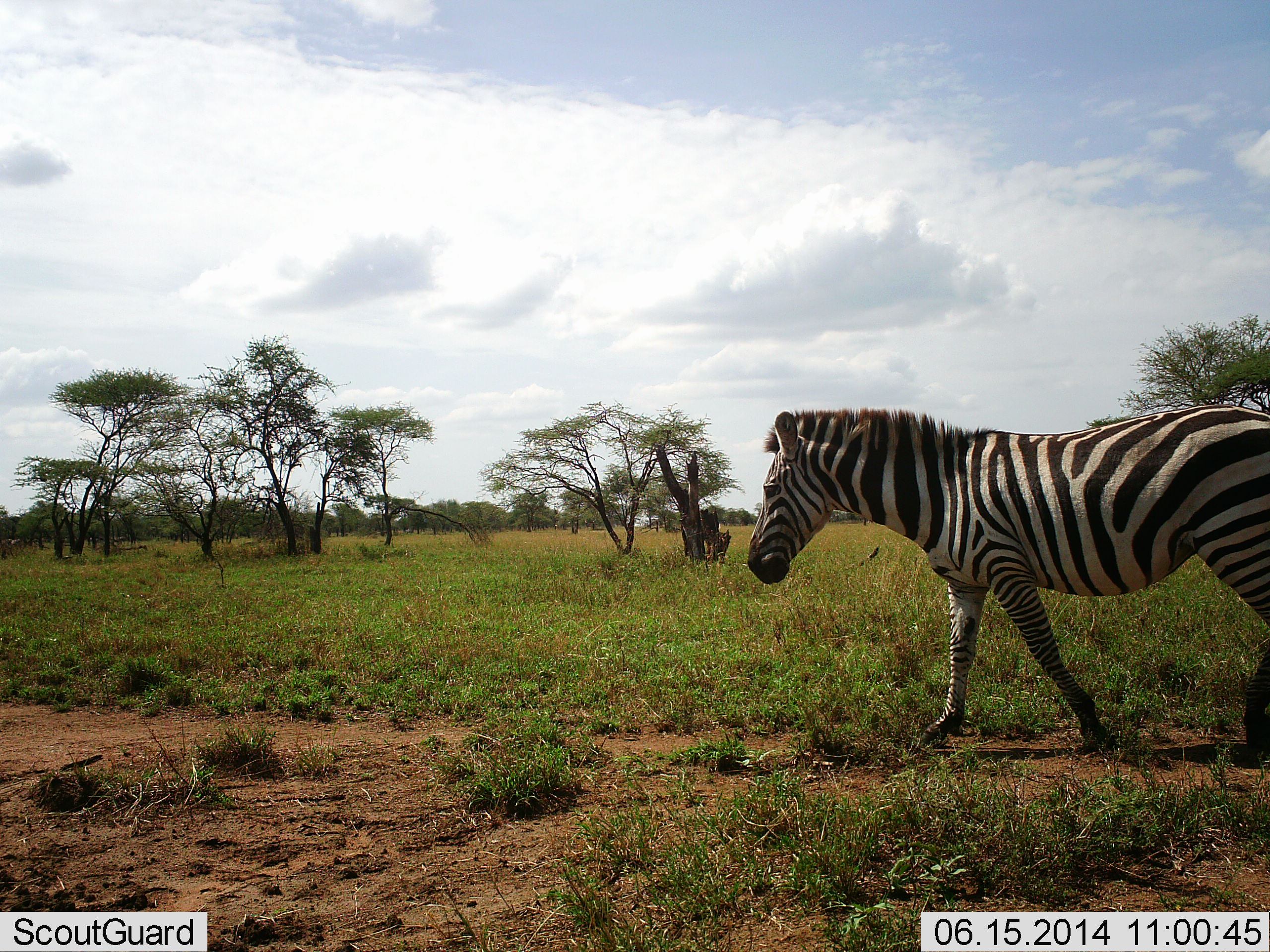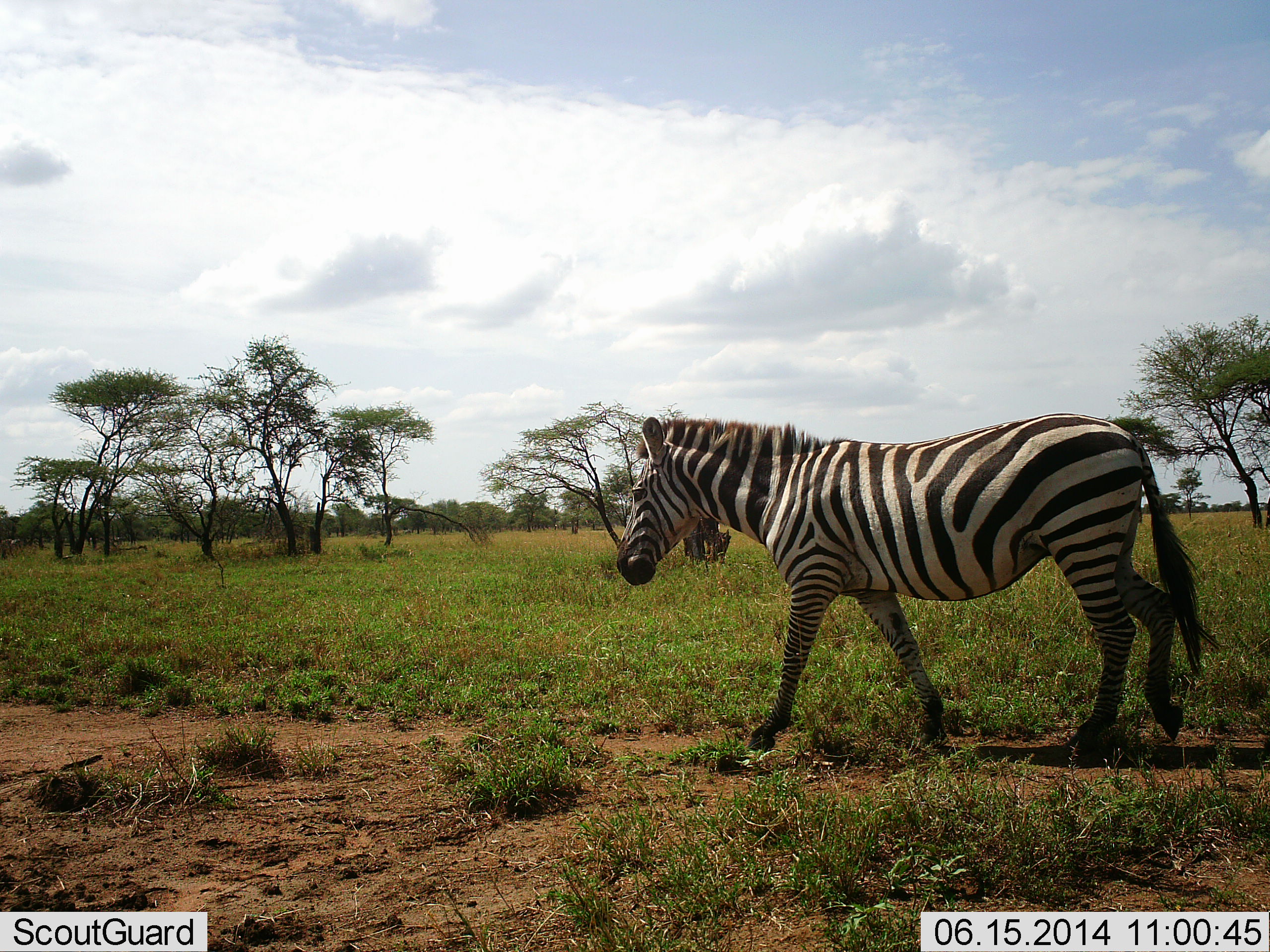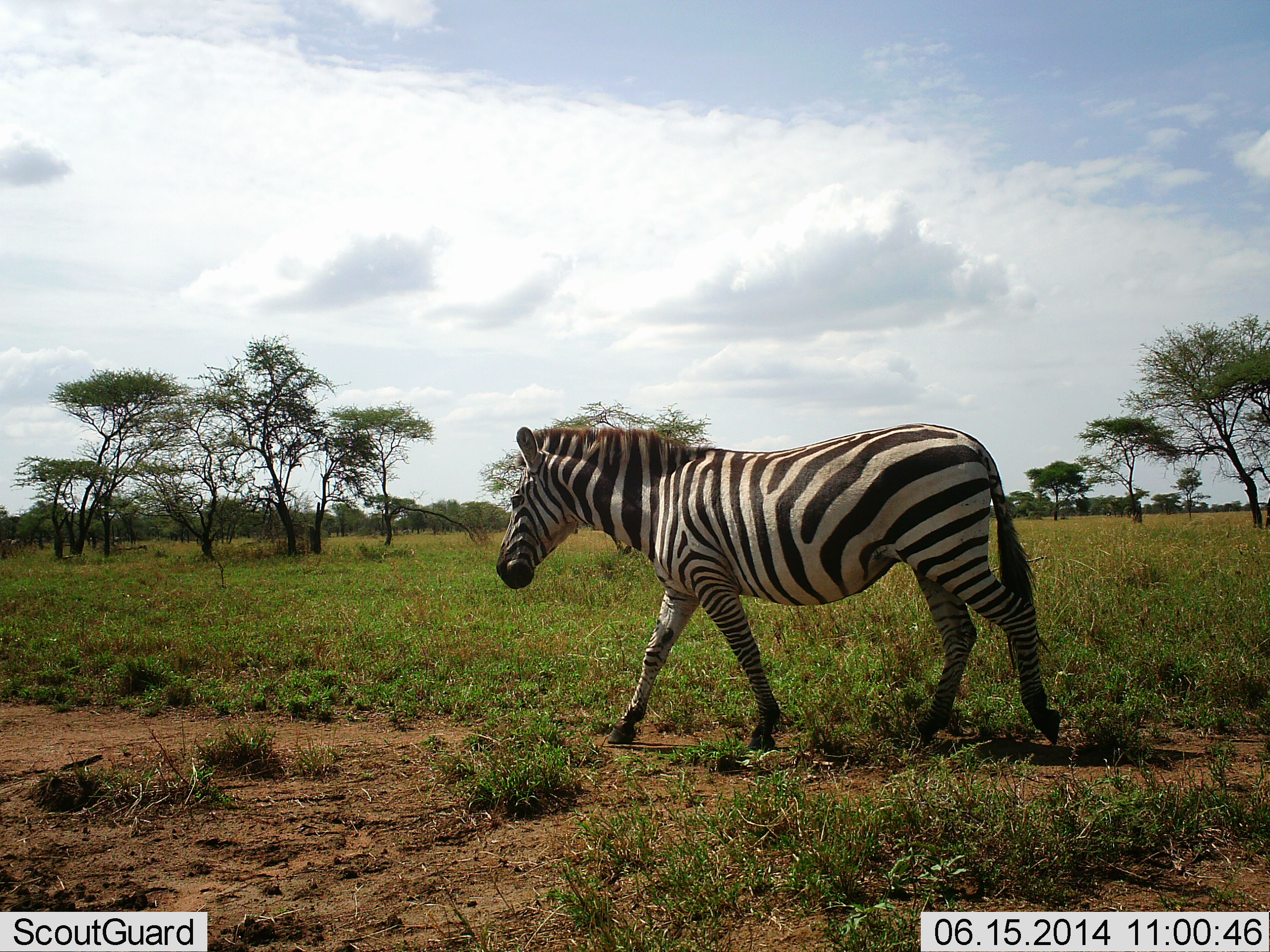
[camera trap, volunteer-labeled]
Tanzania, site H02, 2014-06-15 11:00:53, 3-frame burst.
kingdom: Animalia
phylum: Chordata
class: Mammalia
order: Perissodactyla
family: Equidae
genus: Equus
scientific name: Equus quagga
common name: plains zebra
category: zebra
Zebra (plains zebra) (Equus quagga), count 1. Behavior (volunteer vote fractions): standing 10%, resting 0%, moving 90%, interacting 0%. Young present (vote fraction): 0%. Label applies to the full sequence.